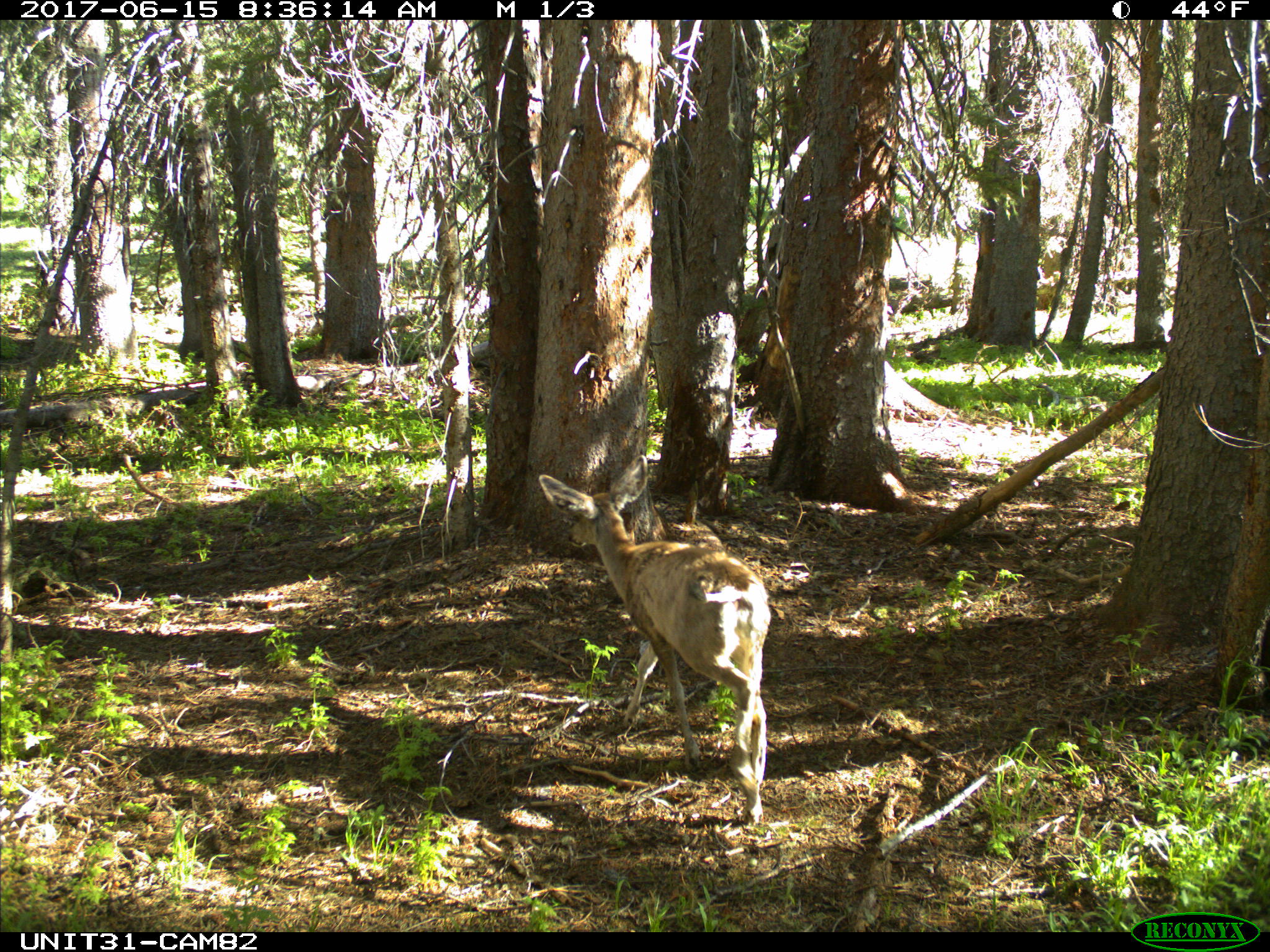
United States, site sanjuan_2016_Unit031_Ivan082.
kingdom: Animalia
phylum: Chordata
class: Mammalia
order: Artiodactyla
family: Cervidae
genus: Odocoileus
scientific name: Odocoileus hemionus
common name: mule deer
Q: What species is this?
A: Odocoileus hemionus (mule deer).